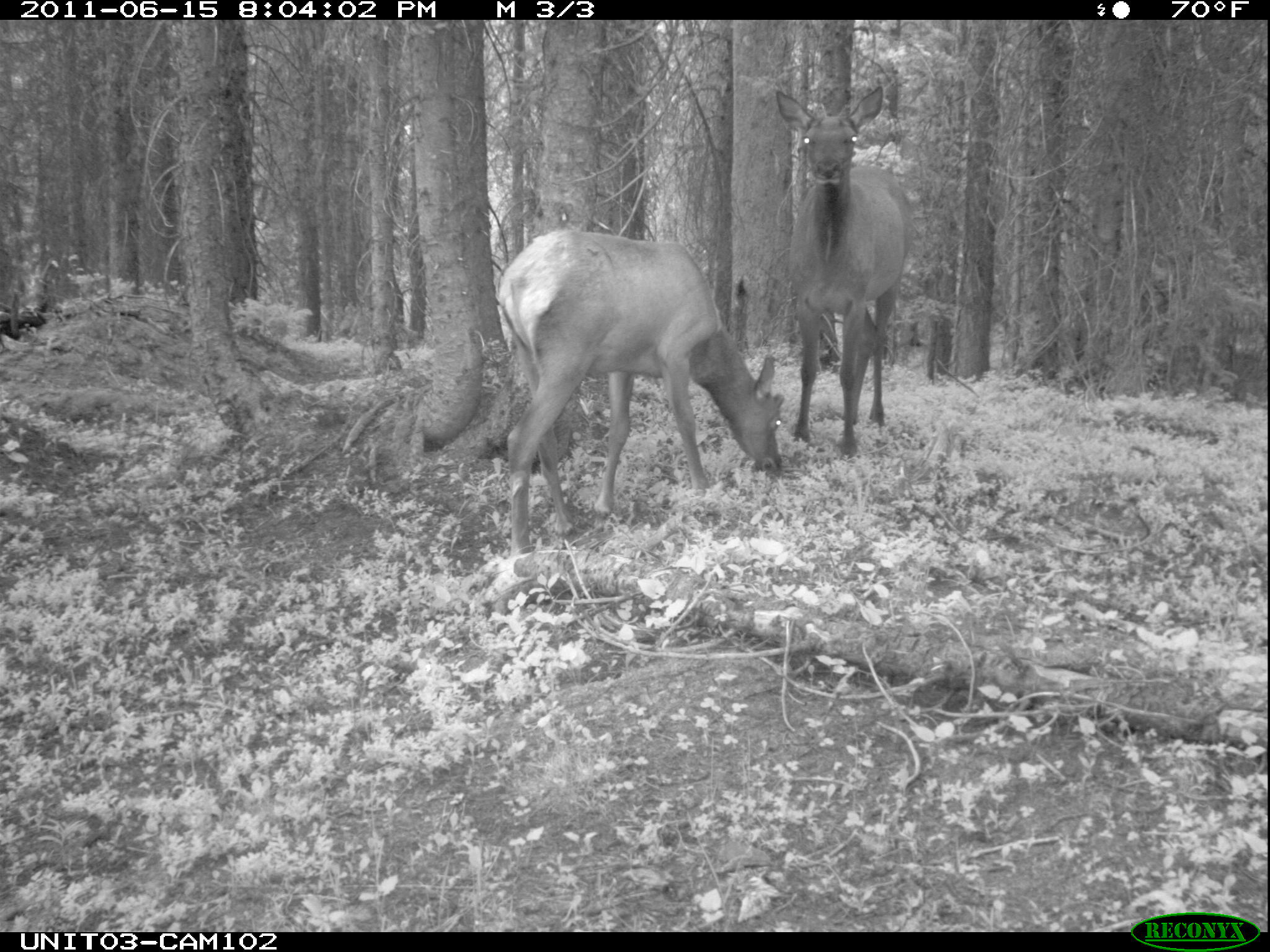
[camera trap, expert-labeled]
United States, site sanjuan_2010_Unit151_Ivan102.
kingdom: Animalia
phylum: Chordata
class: Mammalia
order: Artiodactyla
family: Cervidae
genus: Cervus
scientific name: Cervus elaphus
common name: red deer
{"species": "Cervus elaphus (red deer)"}